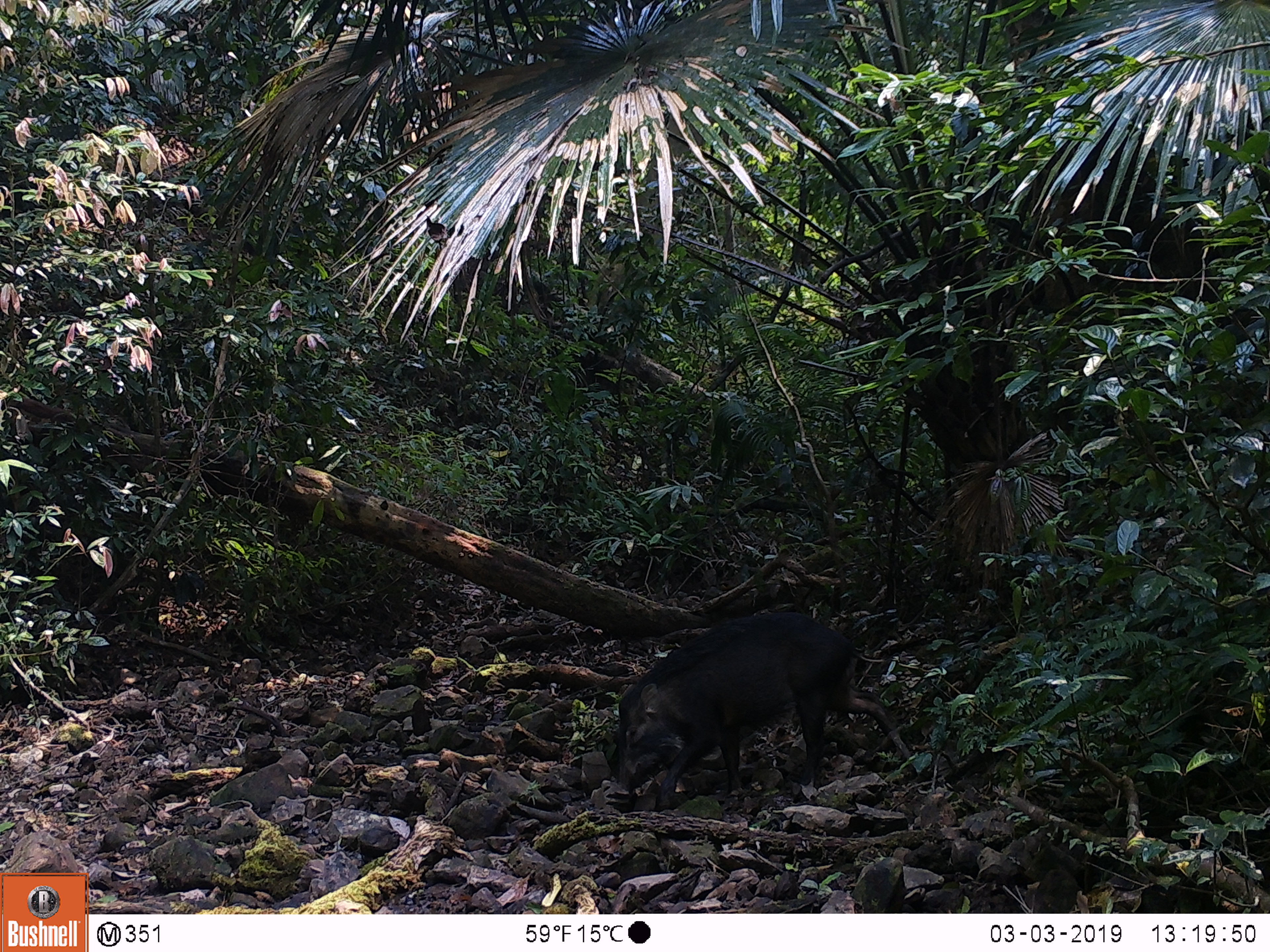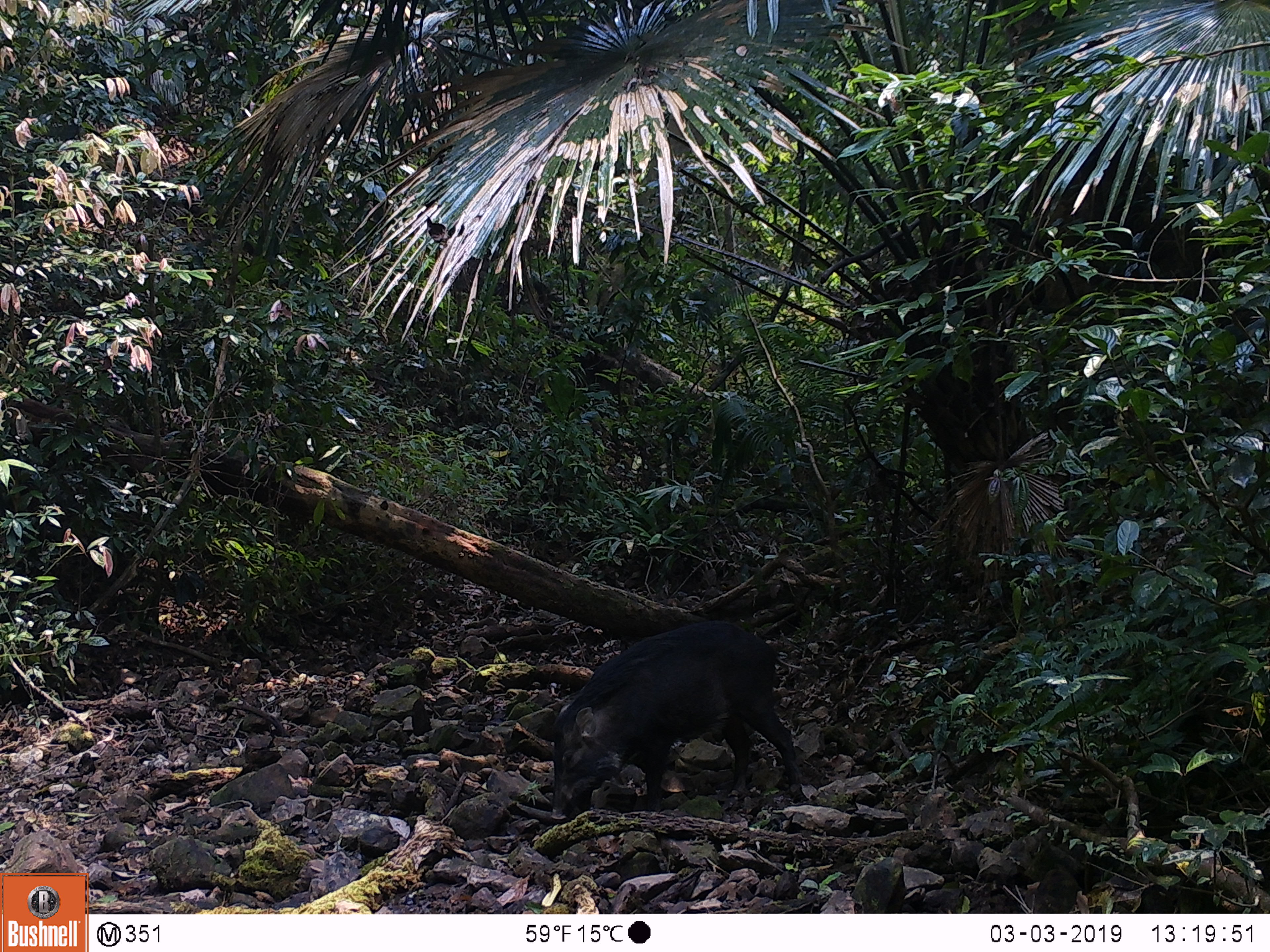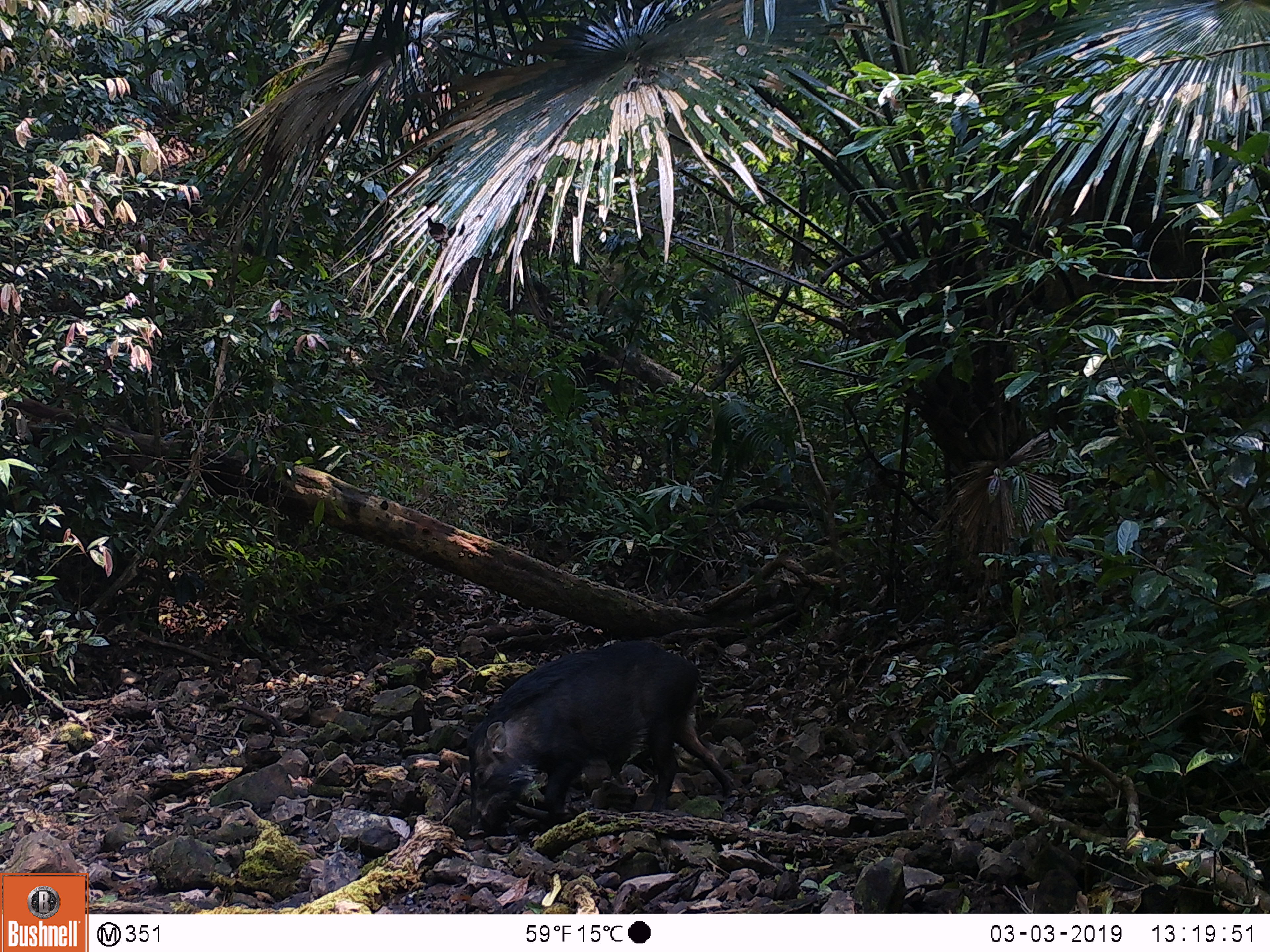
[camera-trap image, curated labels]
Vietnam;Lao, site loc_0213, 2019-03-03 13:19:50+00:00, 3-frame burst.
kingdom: Animalia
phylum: Chordata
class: Mammalia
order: Artiodactyla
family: Suidae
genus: Sus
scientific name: Sus scrofa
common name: eurasian wild pig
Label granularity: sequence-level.